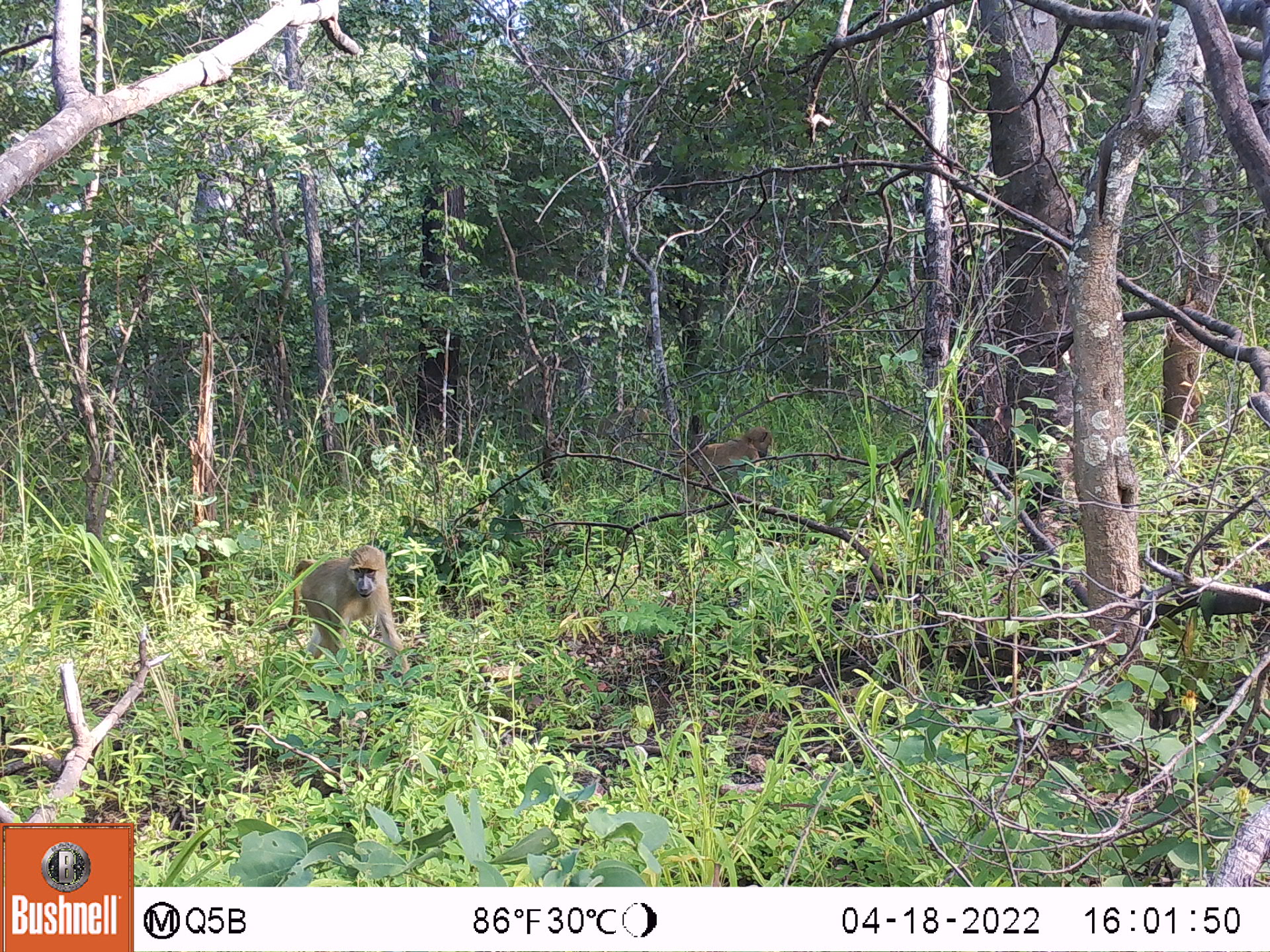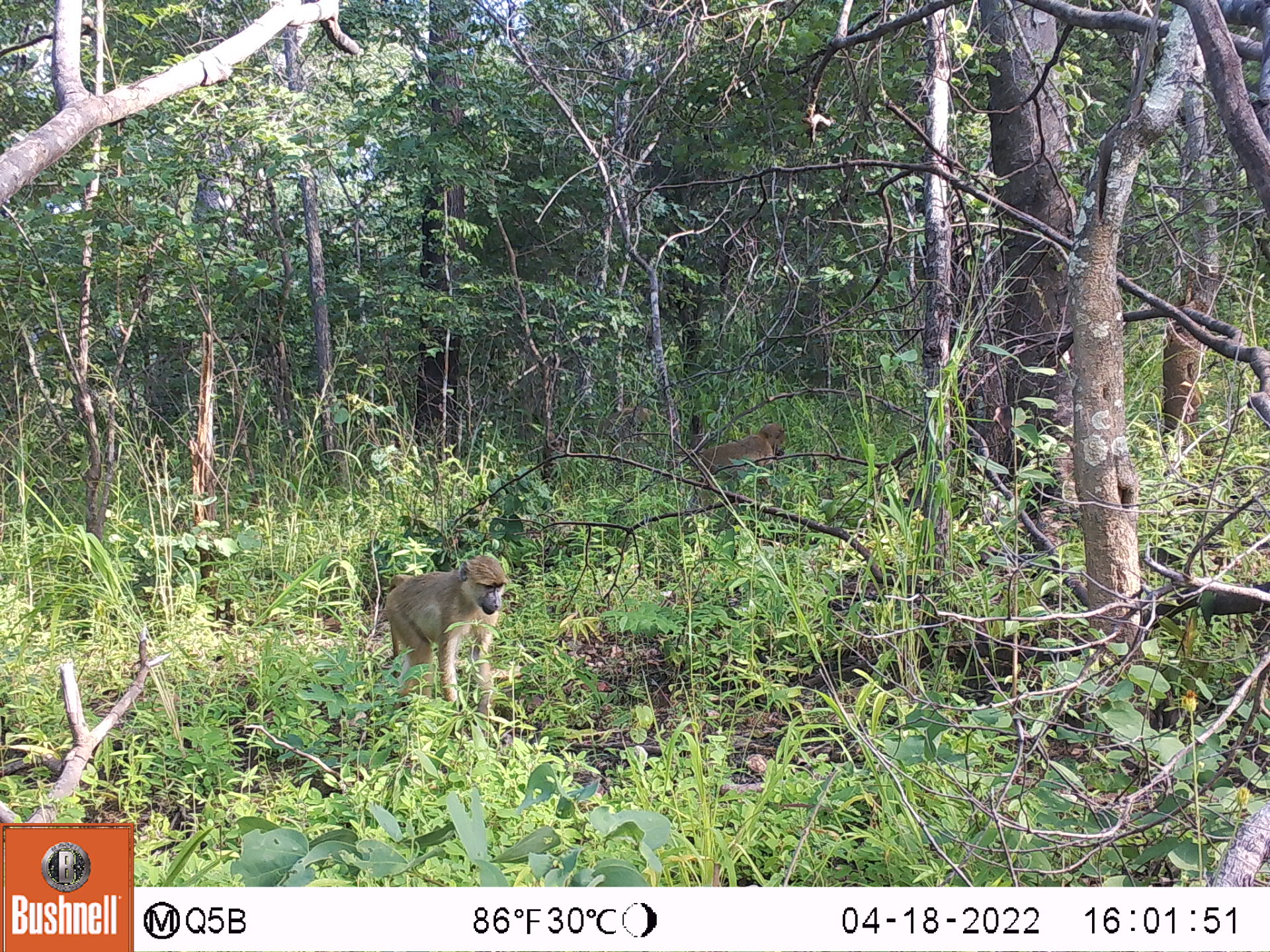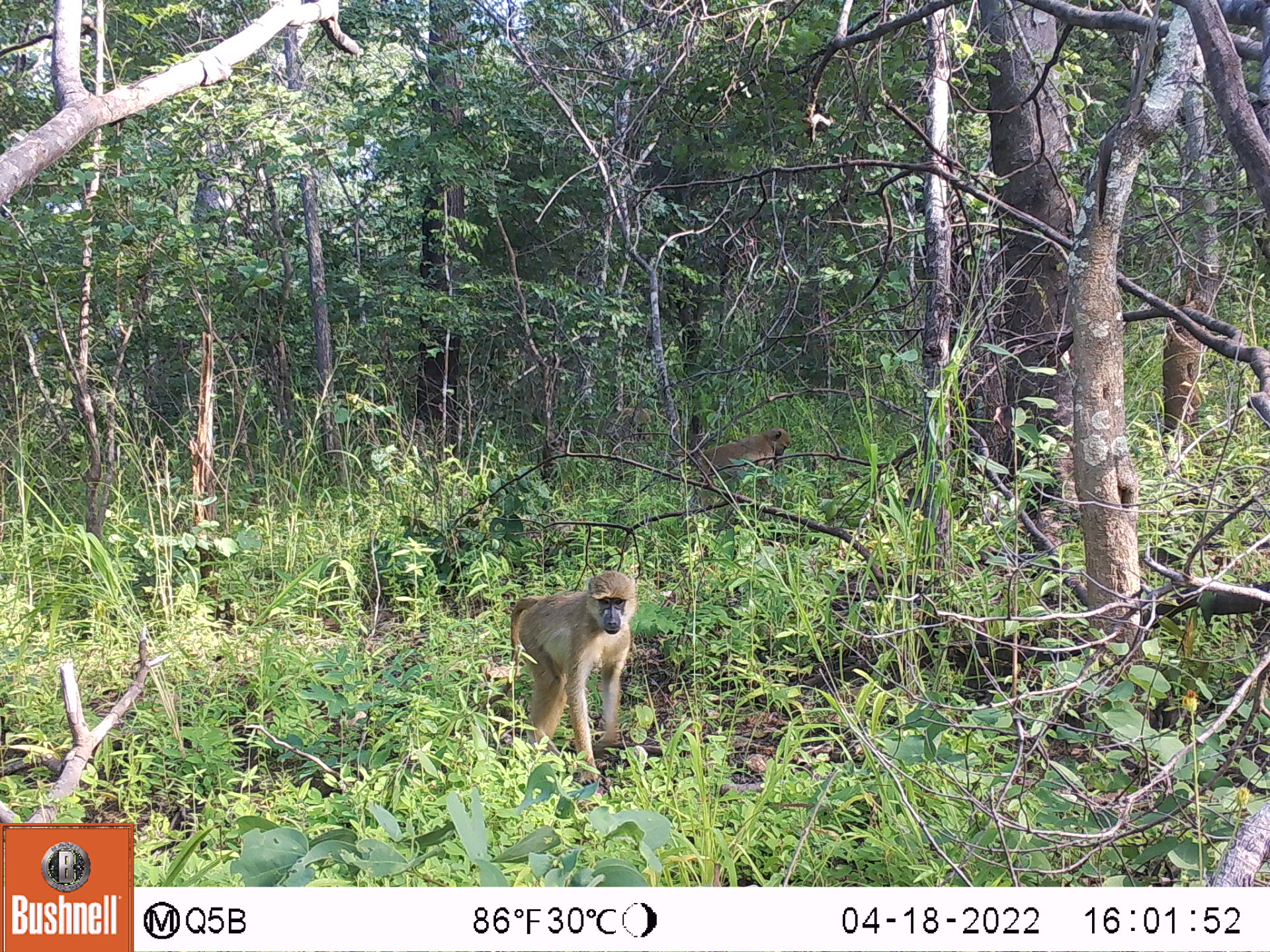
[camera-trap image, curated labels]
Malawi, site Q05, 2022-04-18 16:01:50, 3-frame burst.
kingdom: Animalia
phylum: Chordata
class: Mammalia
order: Primates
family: Cercopithecidae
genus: Papio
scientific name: Papio cynocephalus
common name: yellow baboon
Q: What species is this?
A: Yellow baboon (Papio cynocephalus).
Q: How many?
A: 3.